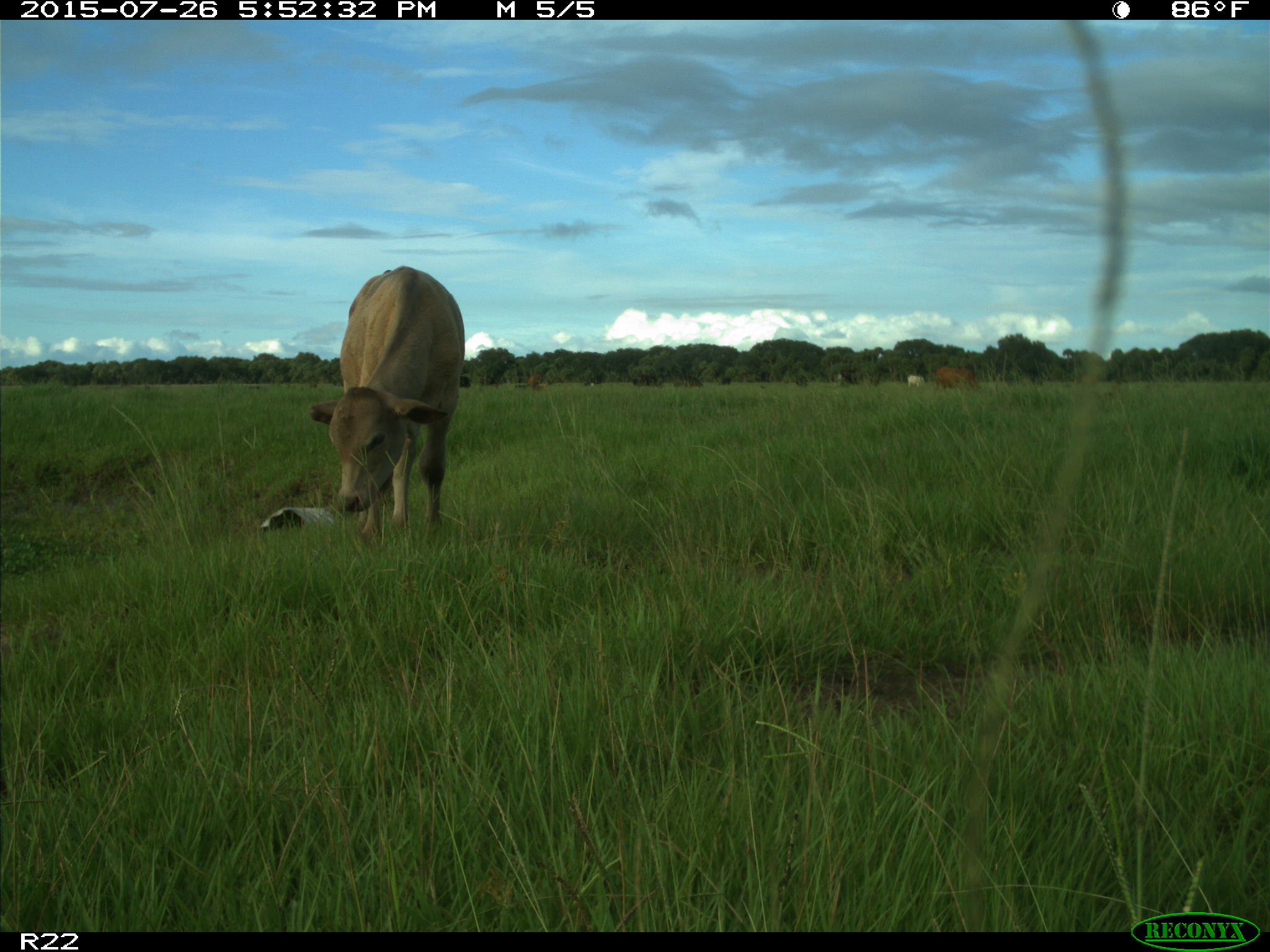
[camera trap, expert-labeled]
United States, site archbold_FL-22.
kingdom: Animalia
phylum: Chordata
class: Mammalia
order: Artiodactyla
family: Bovidae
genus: Bos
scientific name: Bos taurus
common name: domestic cow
Bos taurus (domestic cow).